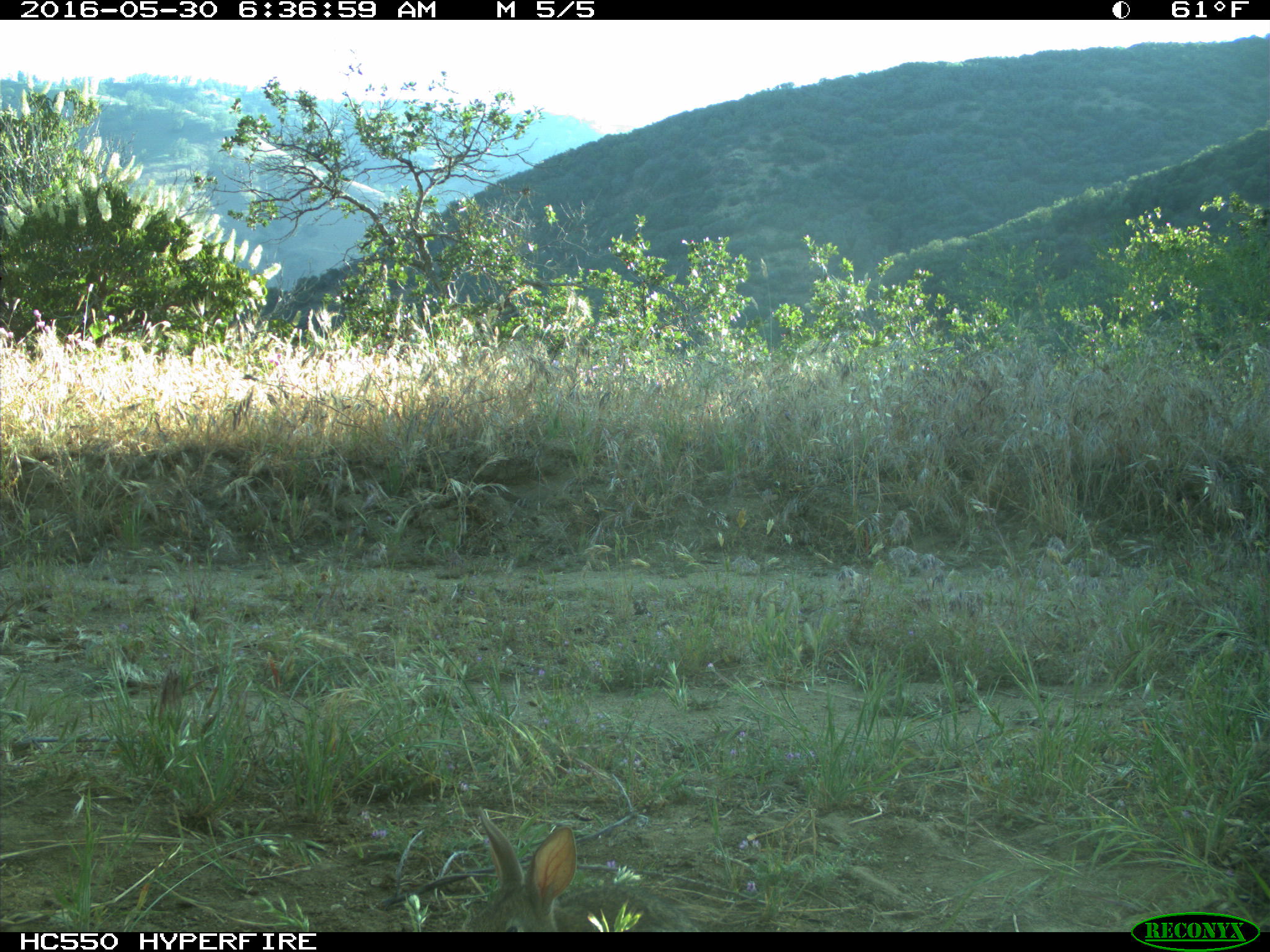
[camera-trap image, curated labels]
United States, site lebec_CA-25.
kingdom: Animalia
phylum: Chordata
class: Mammalia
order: Lagomorpha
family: Leporidae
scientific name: Leporidae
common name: rabbits and hares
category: unidentified rabbit